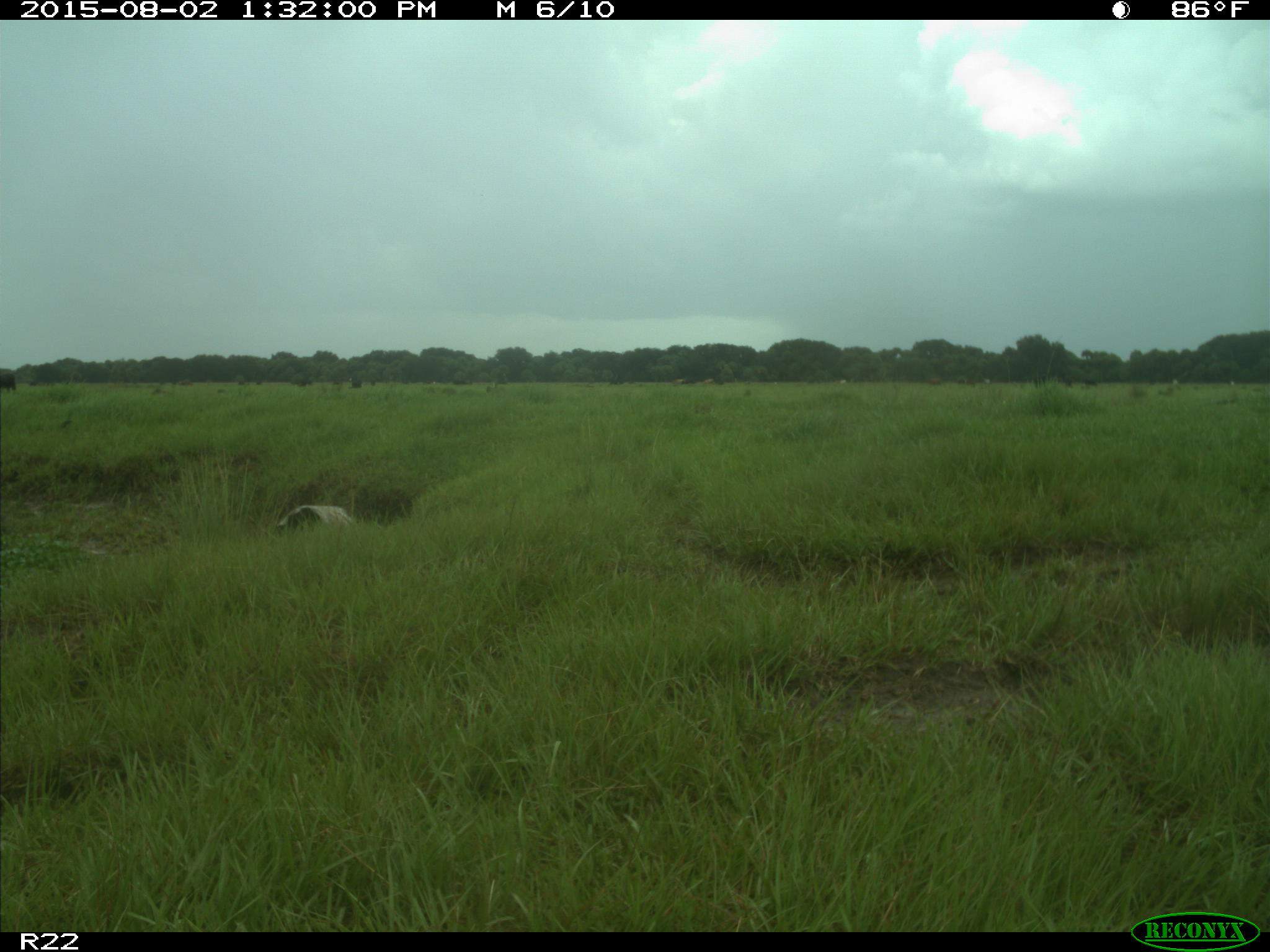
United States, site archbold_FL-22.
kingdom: Animalia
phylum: Chordata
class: Mammalia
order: Artiodactyla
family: Bovidae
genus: Bos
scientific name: Bos taurus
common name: domestic cow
Bos taurus (domestic cow).